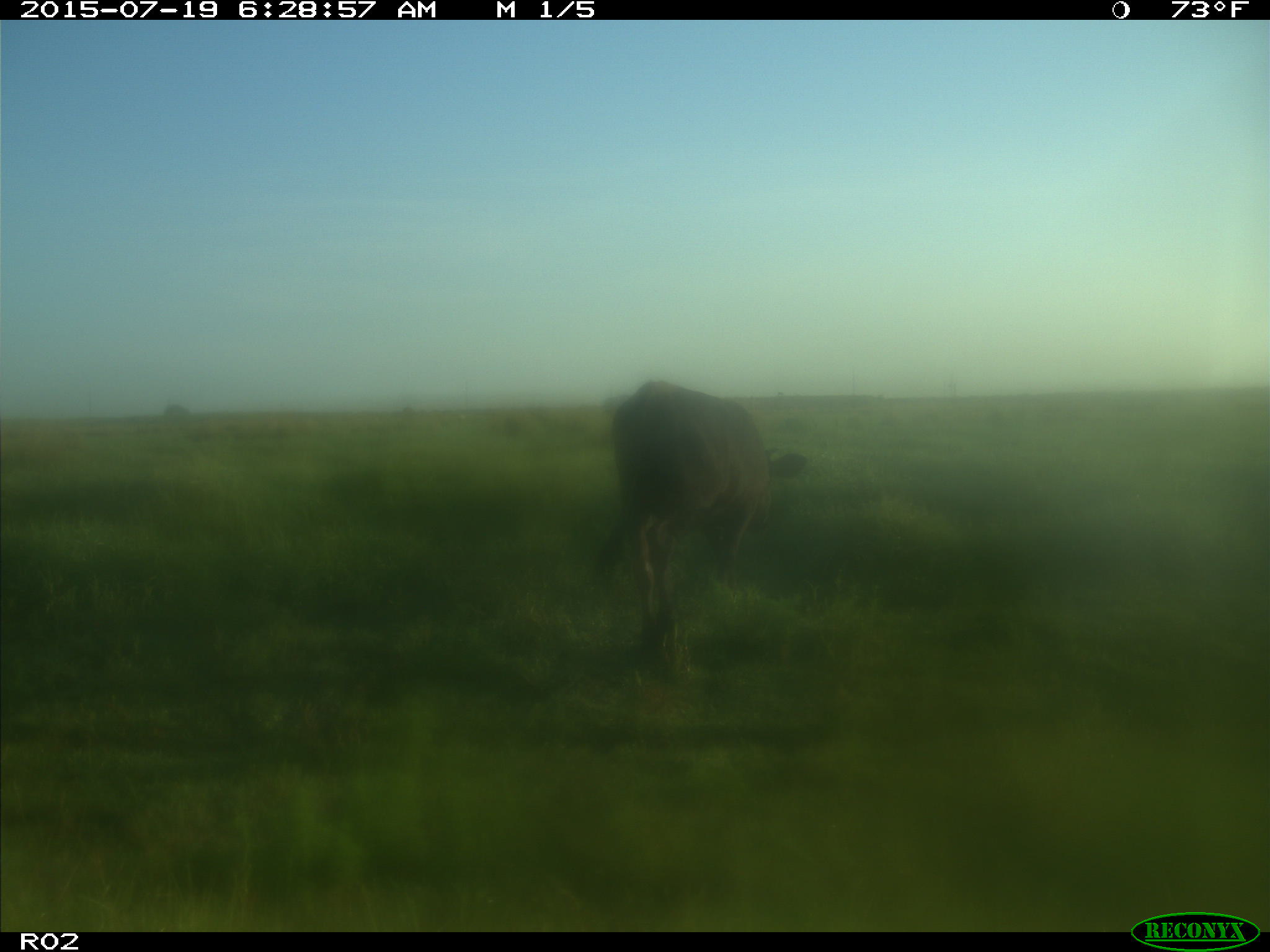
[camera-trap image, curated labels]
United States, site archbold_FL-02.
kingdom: Animalia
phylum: Chordata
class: Mammalia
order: Artiodactyla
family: Bovidae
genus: Bos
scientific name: Bos taurus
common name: domestic cow